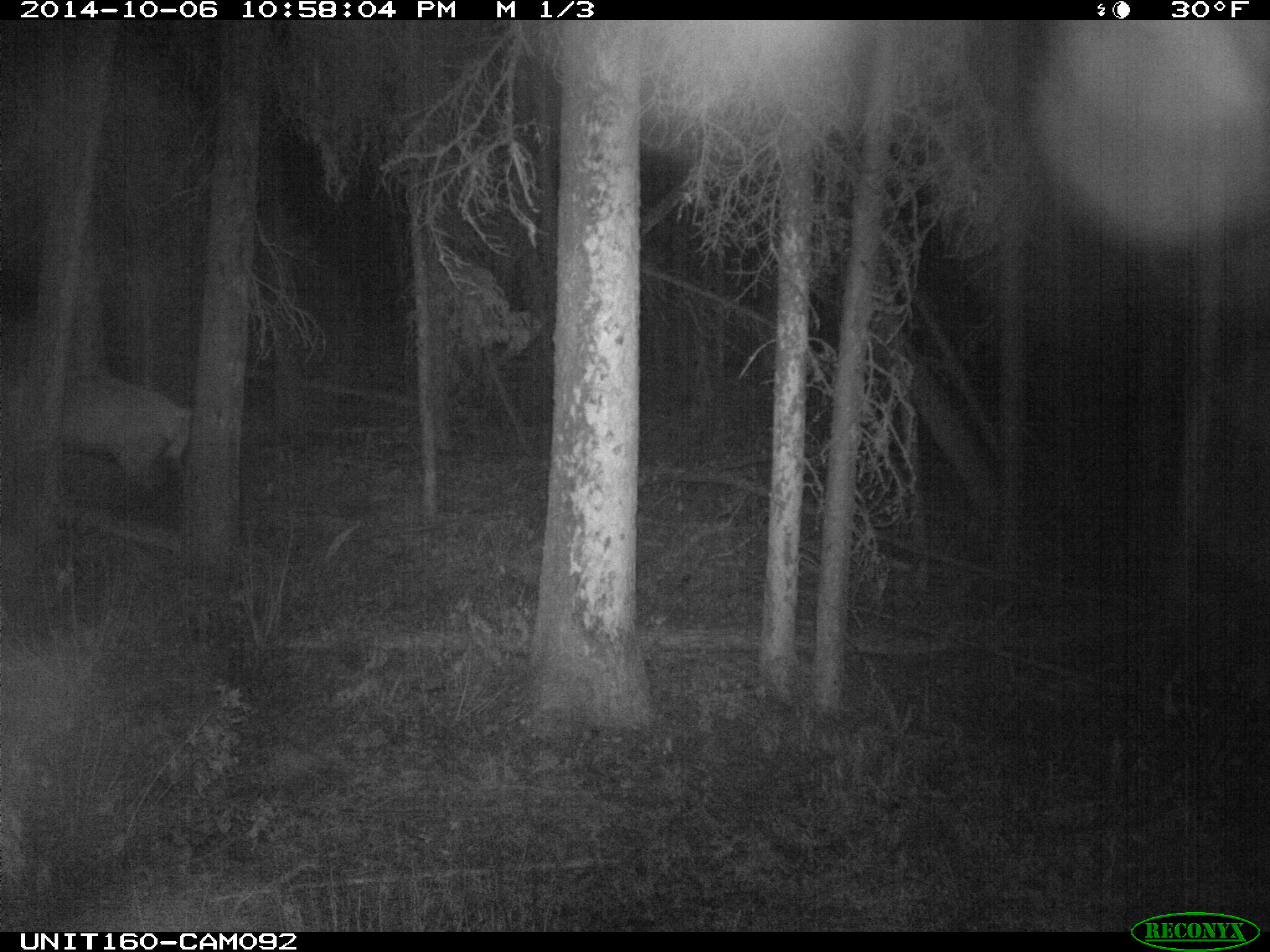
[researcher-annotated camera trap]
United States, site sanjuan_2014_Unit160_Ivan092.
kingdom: Animalia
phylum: Chordata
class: Mammalia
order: Artiodactyla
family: Cervidae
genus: Cervus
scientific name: Cervus elaphus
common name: red deer